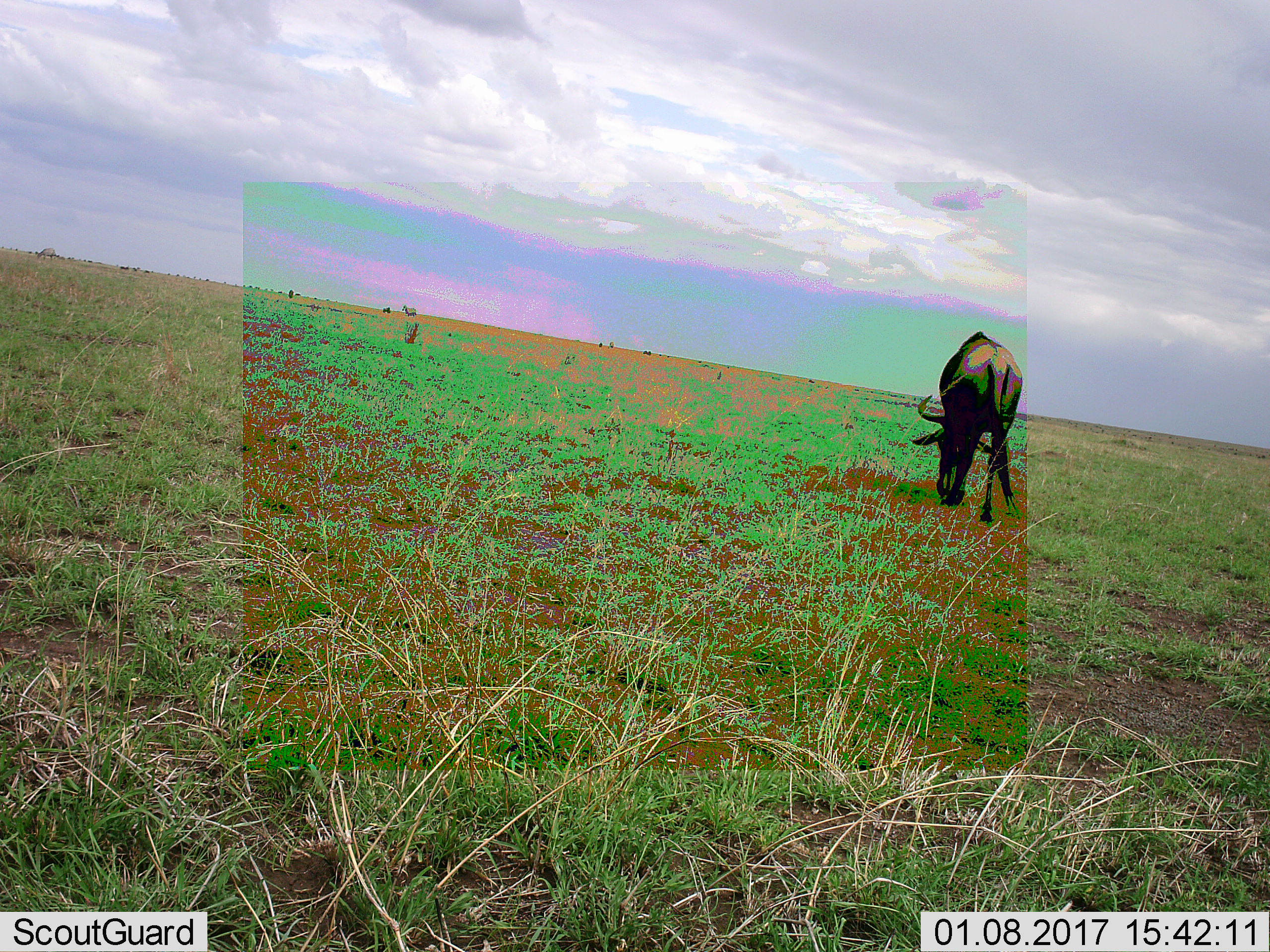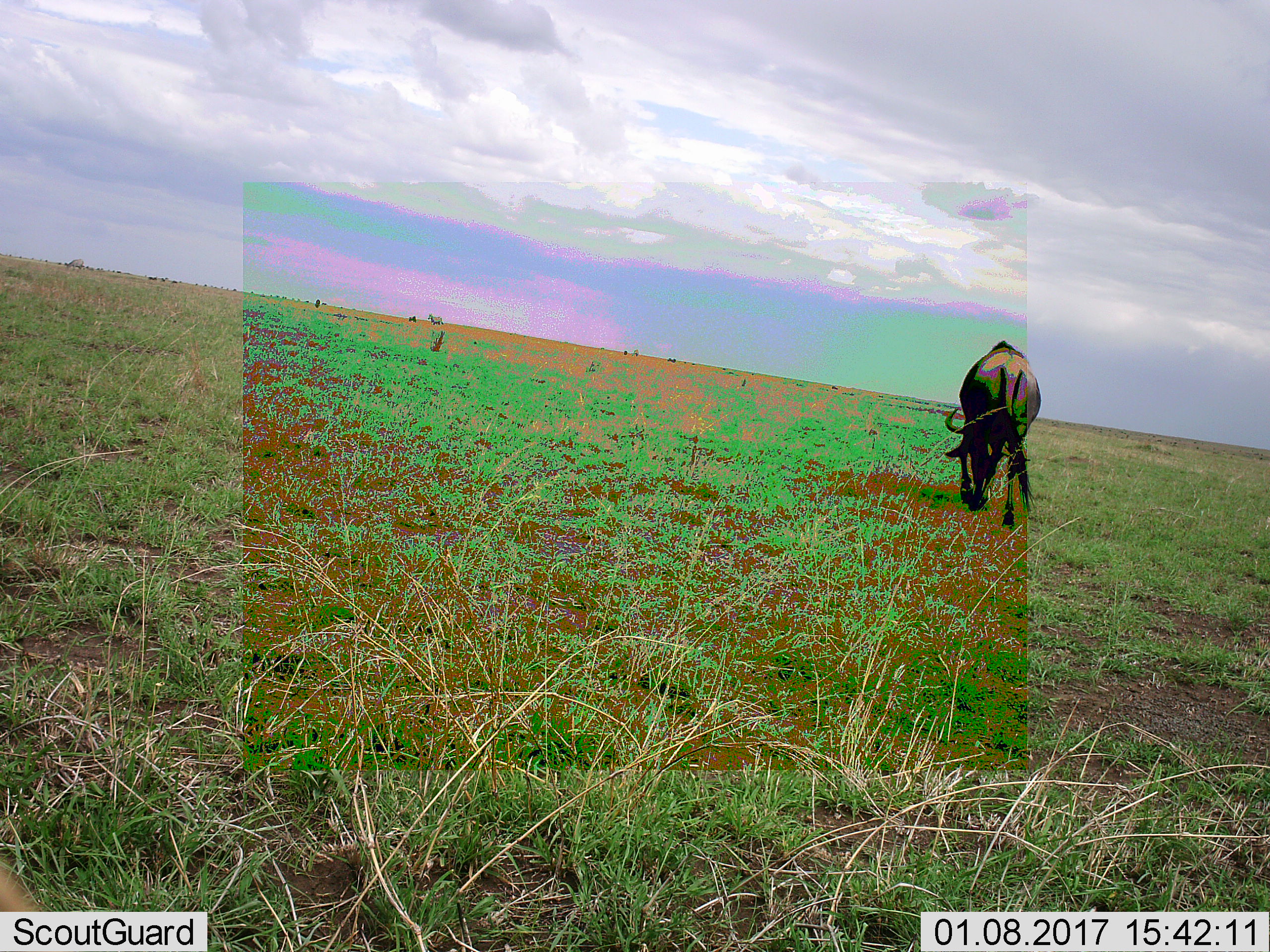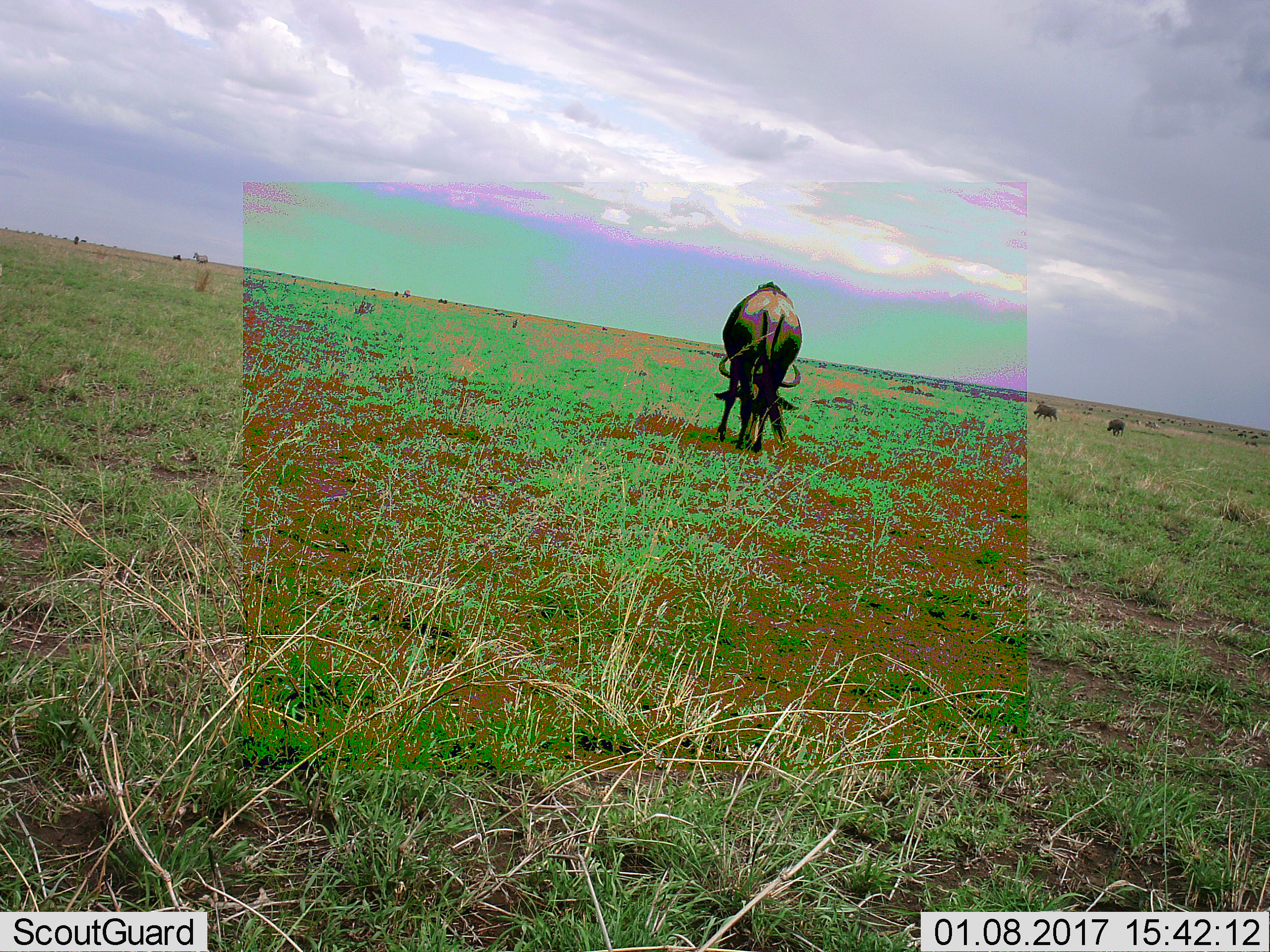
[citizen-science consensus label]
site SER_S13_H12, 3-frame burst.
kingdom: Animalia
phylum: Chordata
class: Mammalia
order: Artiodactyla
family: Bovidae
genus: Connochaetes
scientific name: Connochaetes taurinus taurinus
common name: blue wildebeest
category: wildebeestblue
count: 1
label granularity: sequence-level